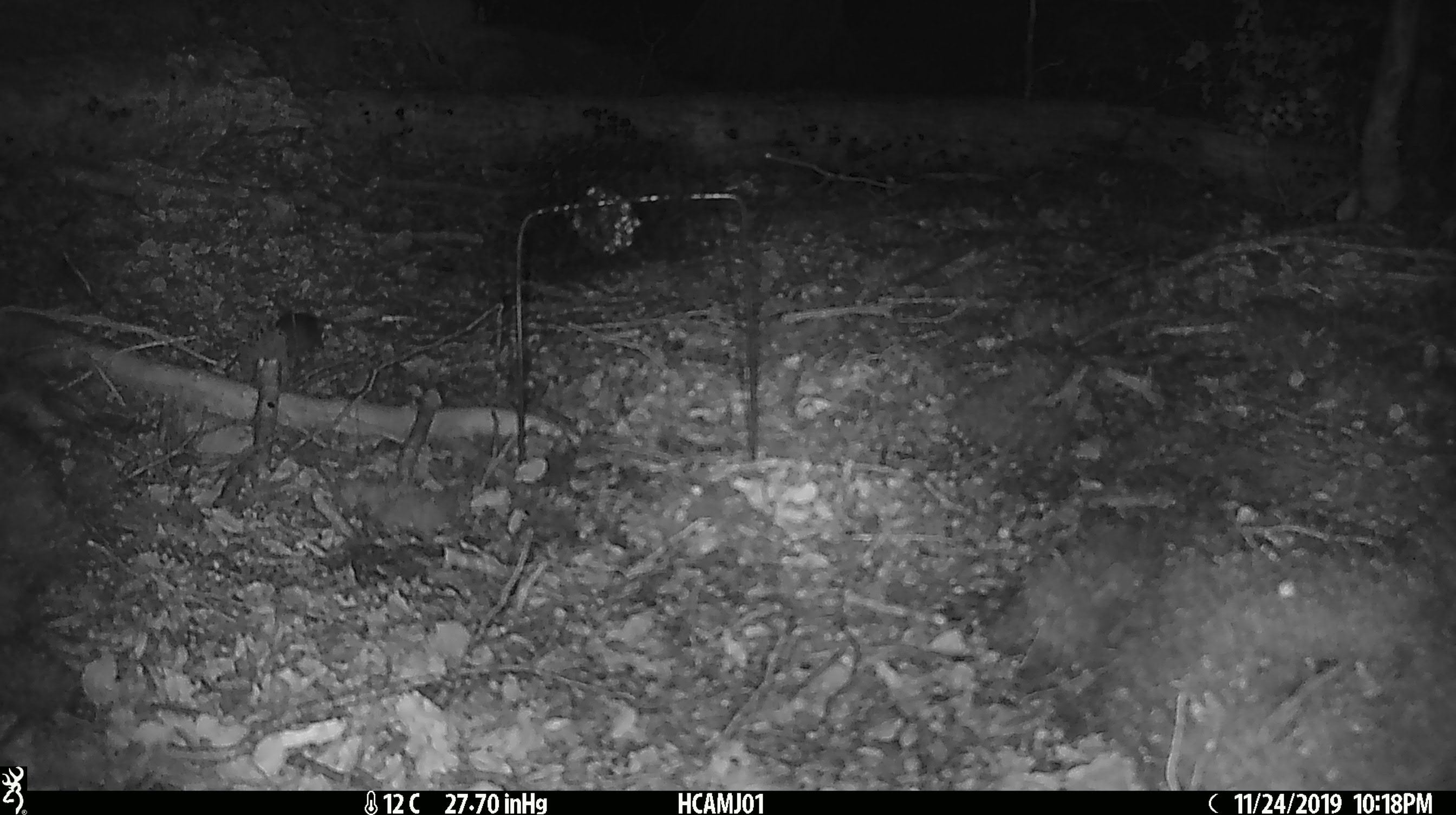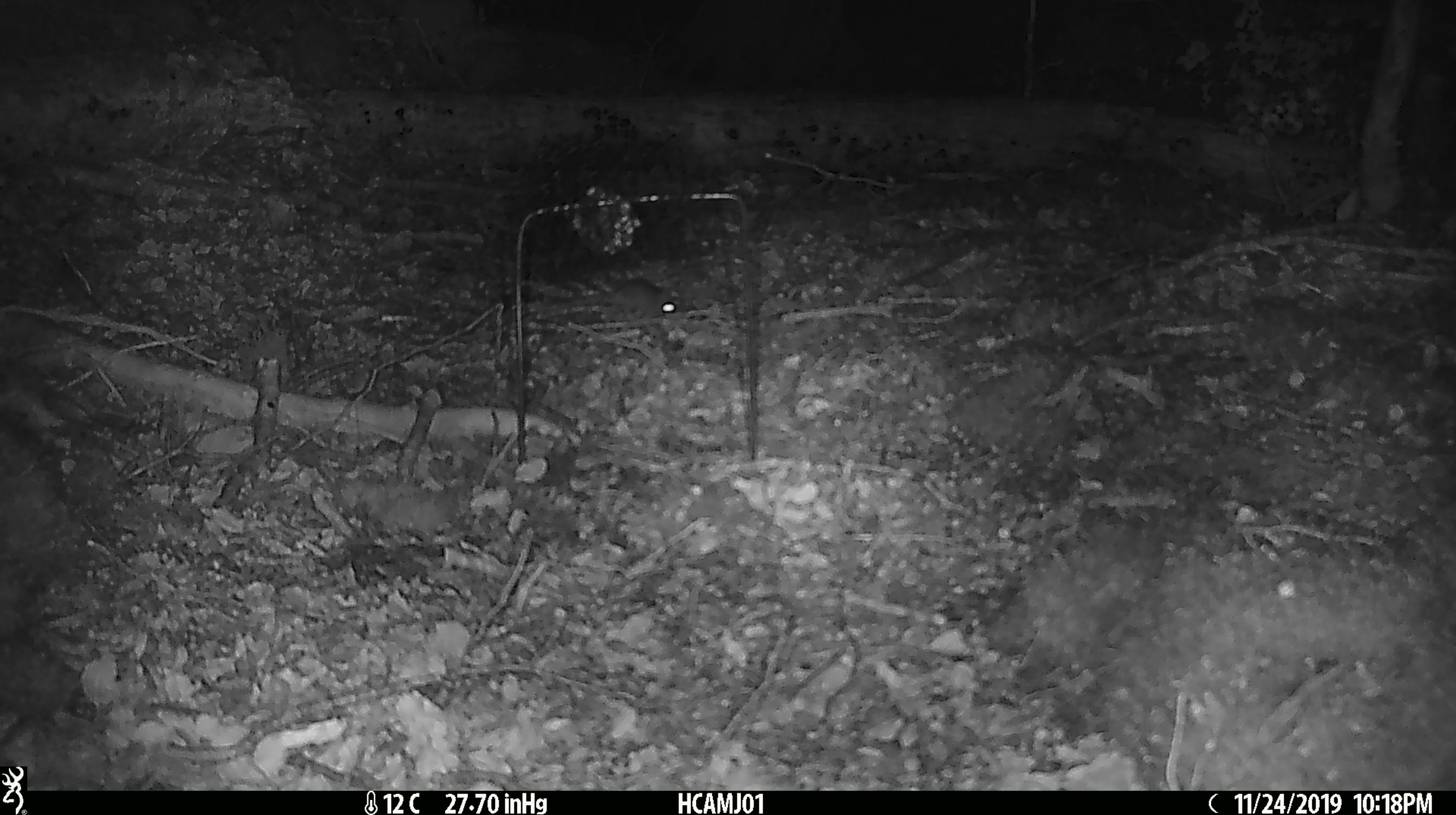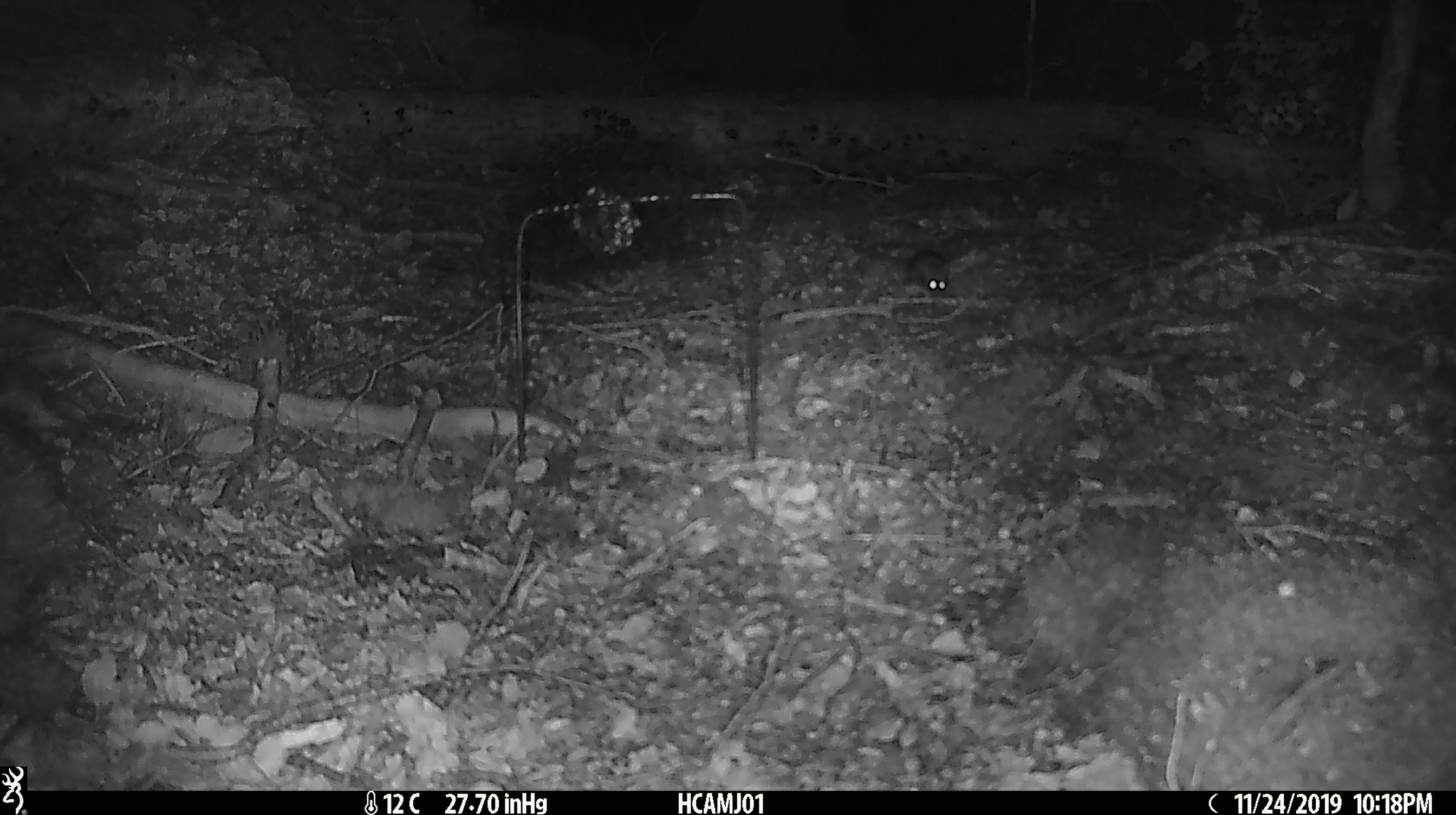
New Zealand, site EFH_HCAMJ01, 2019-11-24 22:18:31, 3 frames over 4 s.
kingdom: Animalia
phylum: Chordata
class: Mammalia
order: Rodentia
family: Muridae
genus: Mus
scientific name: Mus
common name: mouse